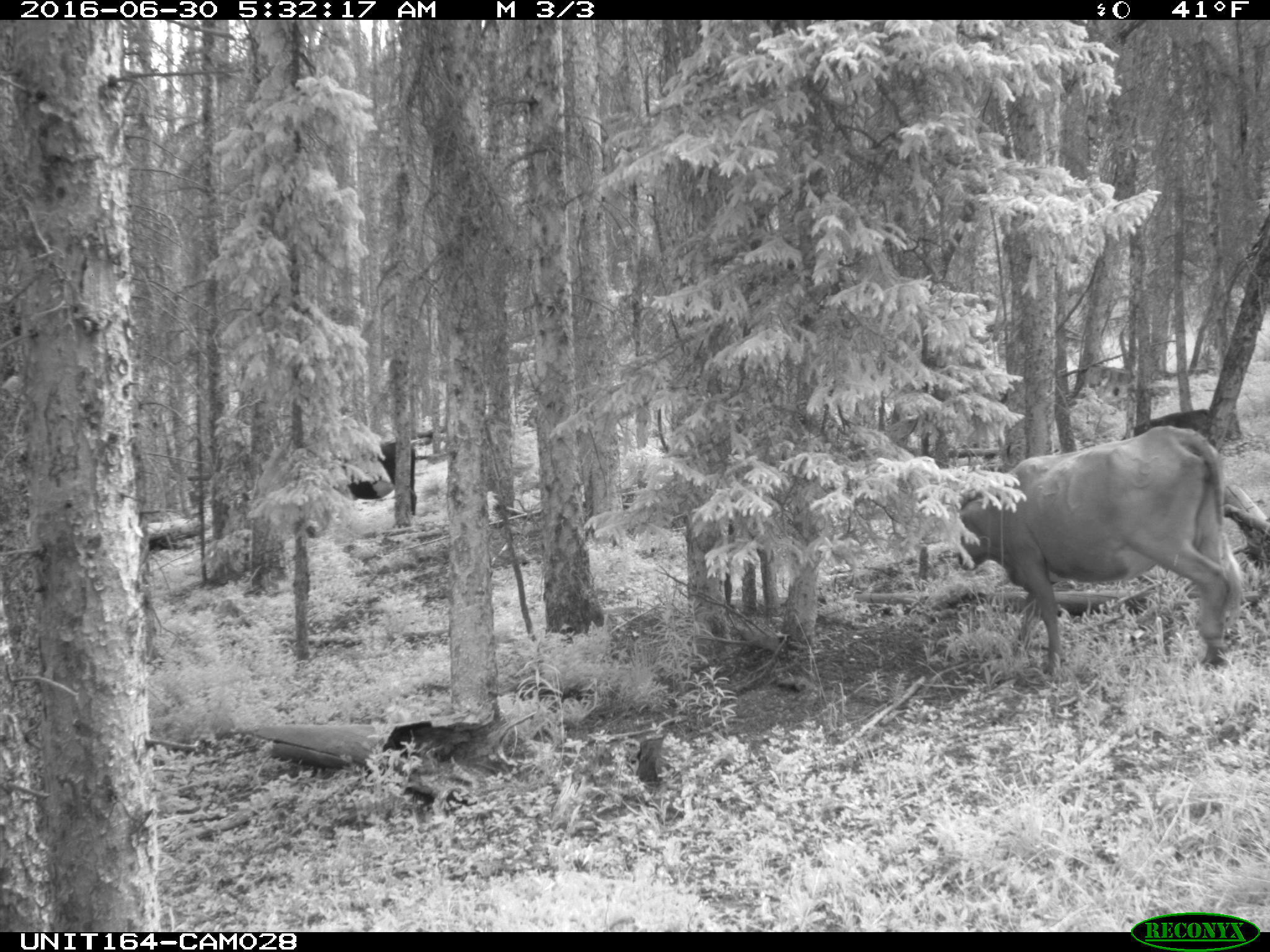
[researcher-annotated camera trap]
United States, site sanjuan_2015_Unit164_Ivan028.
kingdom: Animalia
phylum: Chordata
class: Mammalia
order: Artiodactyla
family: Bovidae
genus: Bos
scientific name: Bos taurus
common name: domestic cow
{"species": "Bos taurus (domestic cow)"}